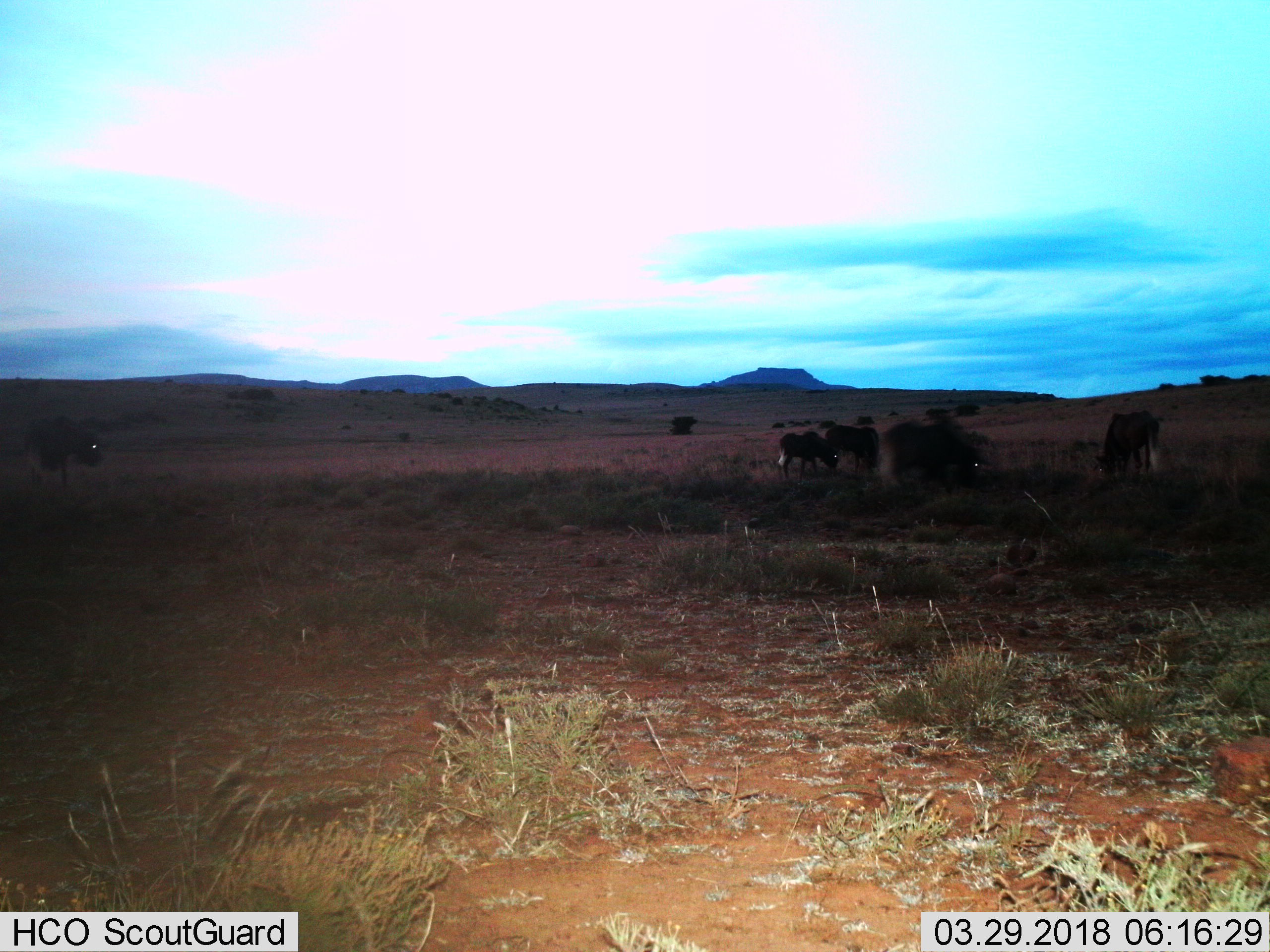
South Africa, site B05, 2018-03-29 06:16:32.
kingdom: Animalia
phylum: Chordata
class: Mammalia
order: Artiodactyla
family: Bovidae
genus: Connochaetes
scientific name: Connochaetes gnou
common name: black wildebeest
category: wildebeestblack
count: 6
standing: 50%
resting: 0%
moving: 33%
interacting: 0%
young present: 17%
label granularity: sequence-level